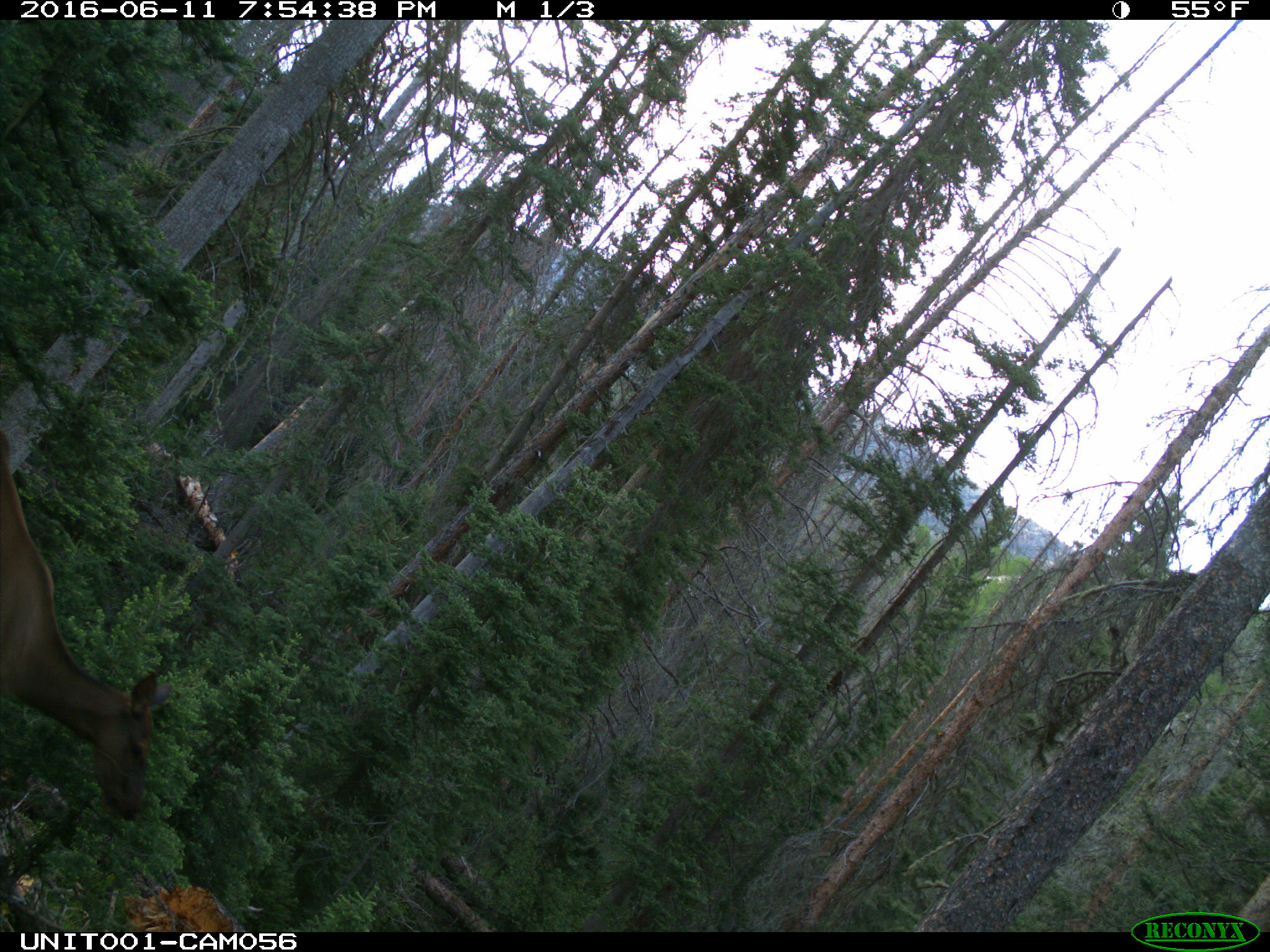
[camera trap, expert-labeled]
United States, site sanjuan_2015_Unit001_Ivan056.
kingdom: Animalia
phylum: Chordata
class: Mammalia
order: Artiodactyla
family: Cervidae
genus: Cervus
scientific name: Cervus elaphus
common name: red deer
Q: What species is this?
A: Cervus elaphus (red deer).